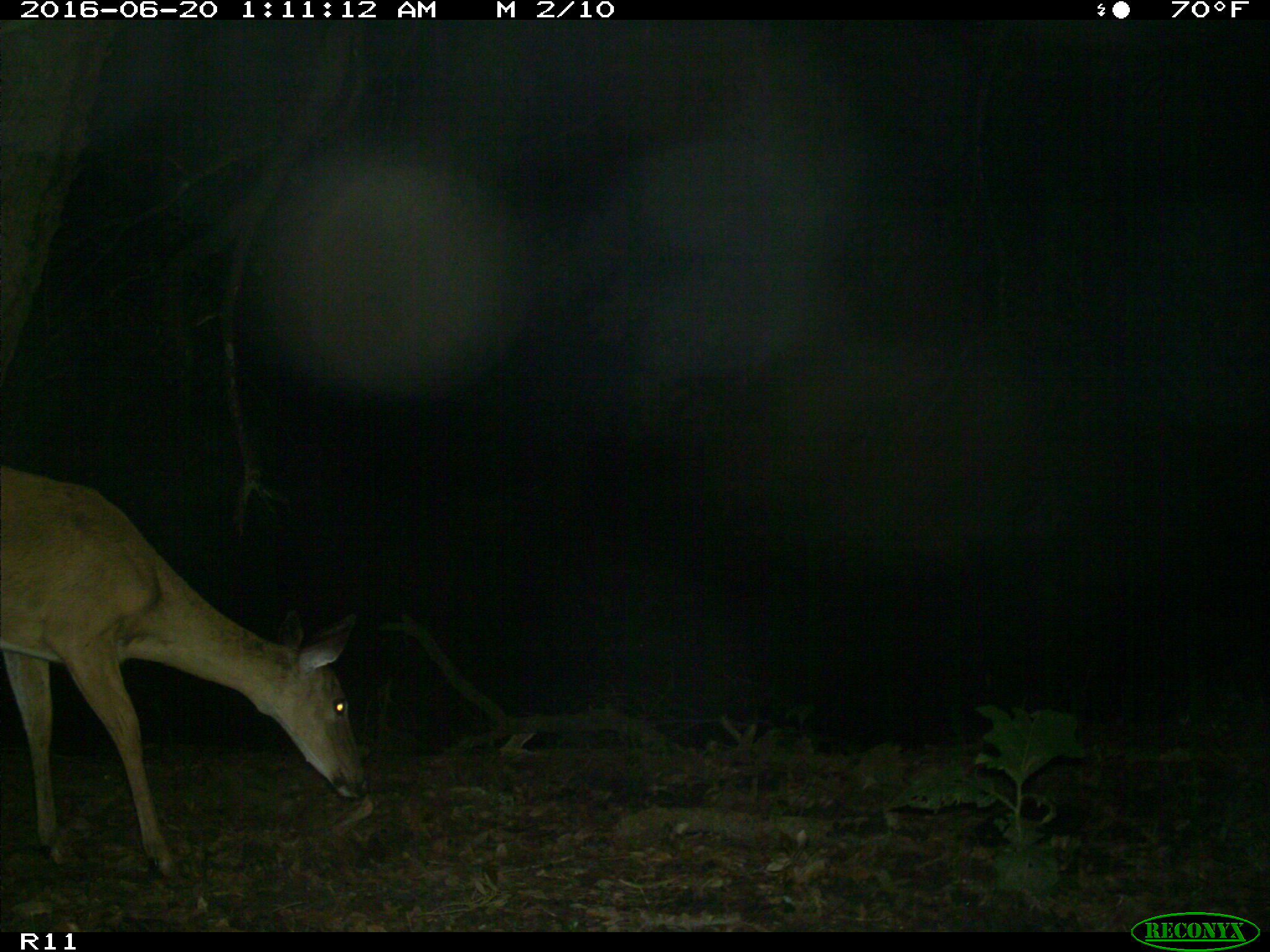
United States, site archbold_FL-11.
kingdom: Animalia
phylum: Chordata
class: Mammalia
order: Artiodactyla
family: Cervidae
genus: Odocoileus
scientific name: Odocoileus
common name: deer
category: unidentified deer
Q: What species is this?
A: Unidentified deer (deer) (Odocoileus).